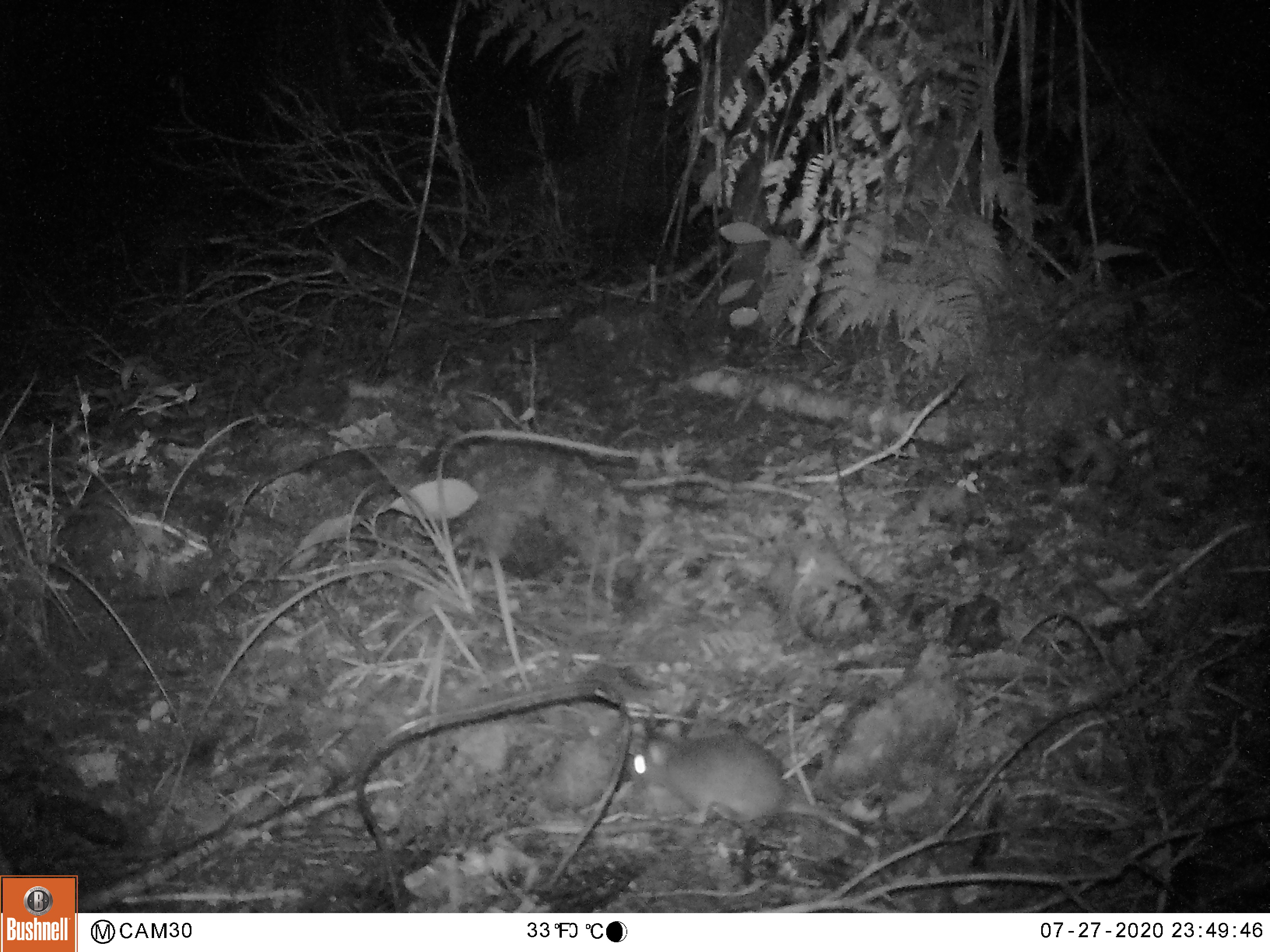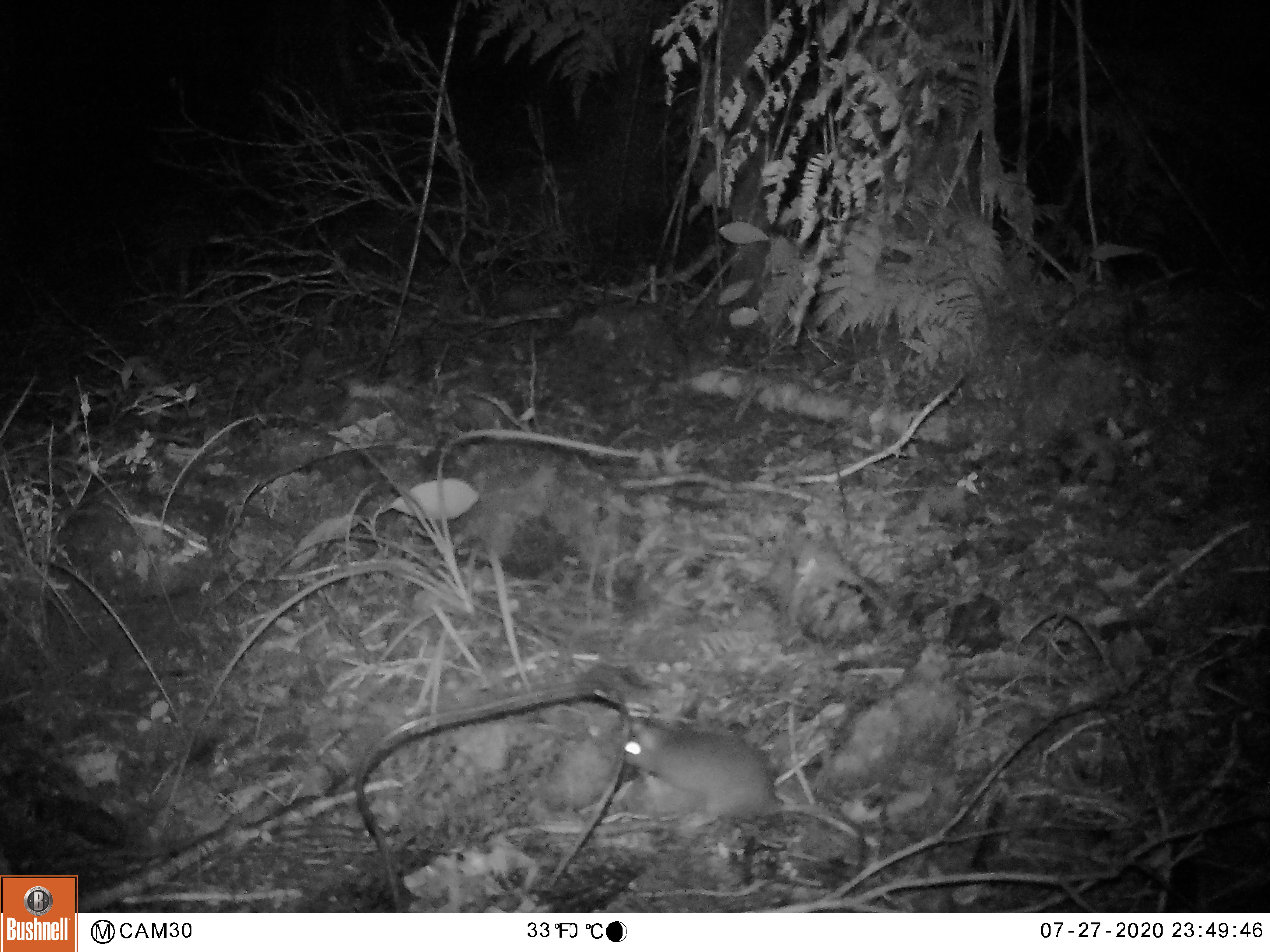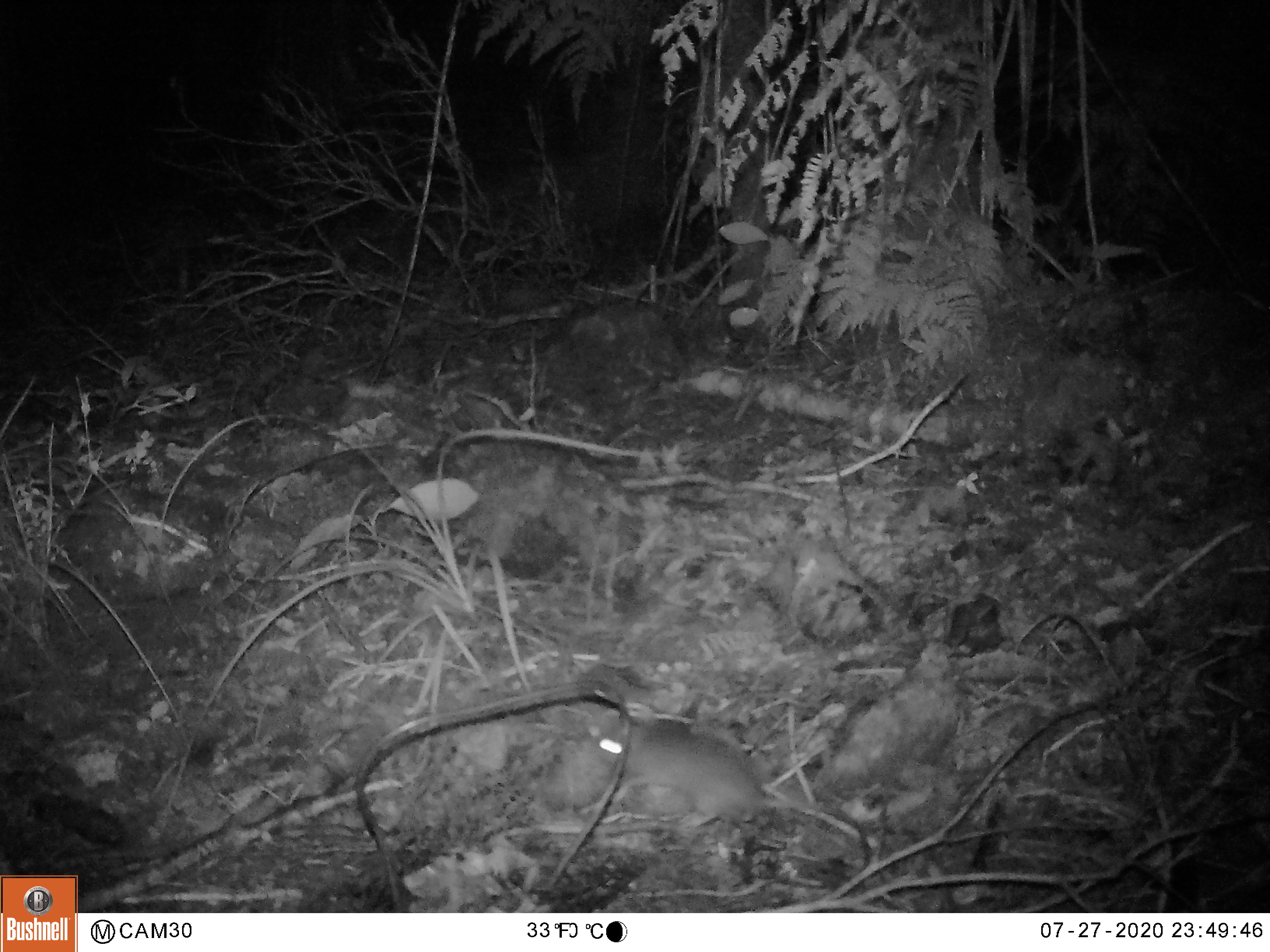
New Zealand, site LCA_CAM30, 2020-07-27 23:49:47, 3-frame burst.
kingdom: Animalia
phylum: Chordata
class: Mammalia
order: Rodentia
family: Muridae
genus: Rattus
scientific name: Rattus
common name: rat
Rat (Rattus).